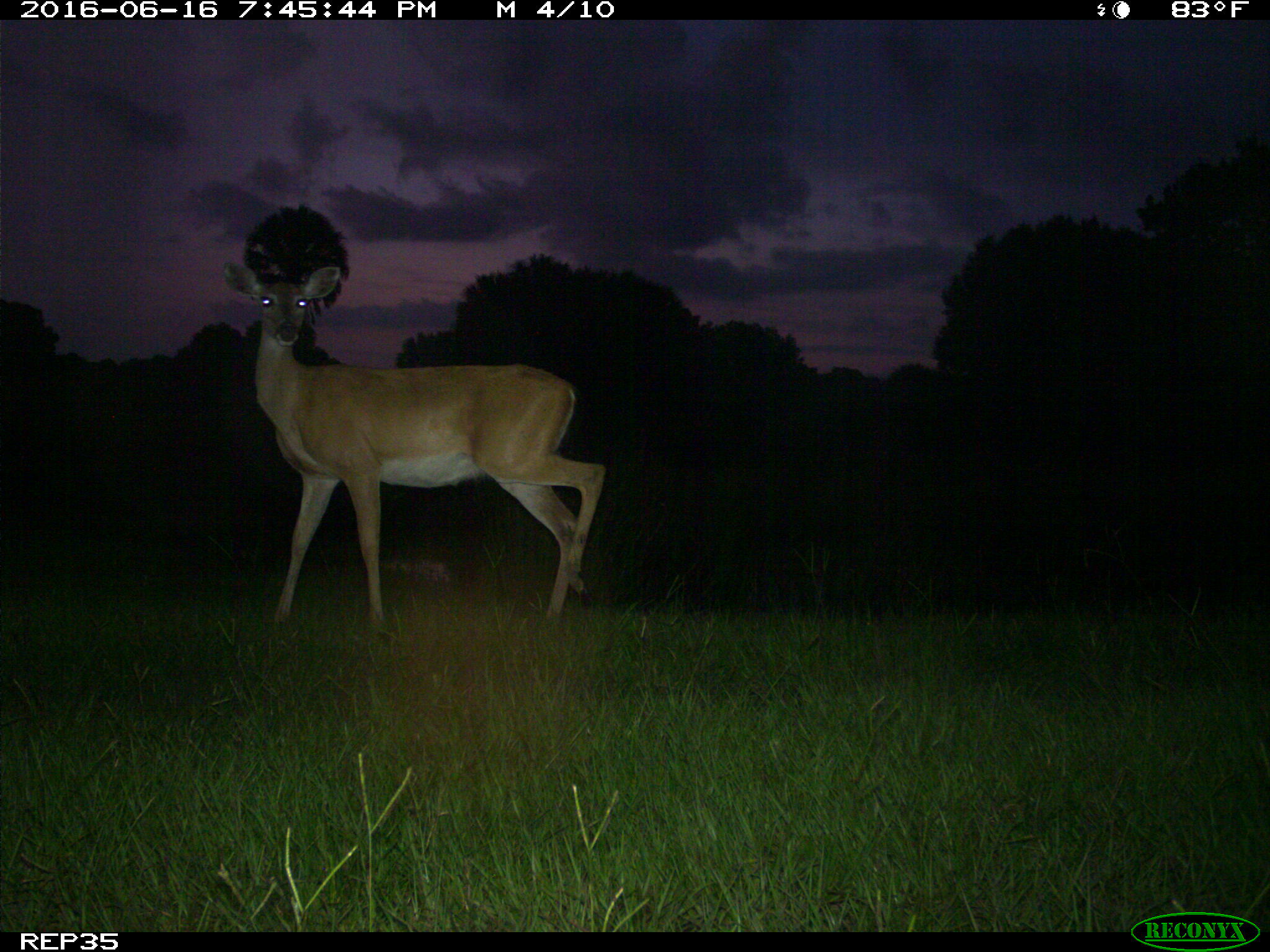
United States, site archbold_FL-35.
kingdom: Animalia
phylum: Chordata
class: Mammalia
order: Artiodactyla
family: Cervidae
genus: Odocoileus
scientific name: Odocoileus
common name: deer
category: unidentified deer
Unidentified deer (deer) (Odocoileus).